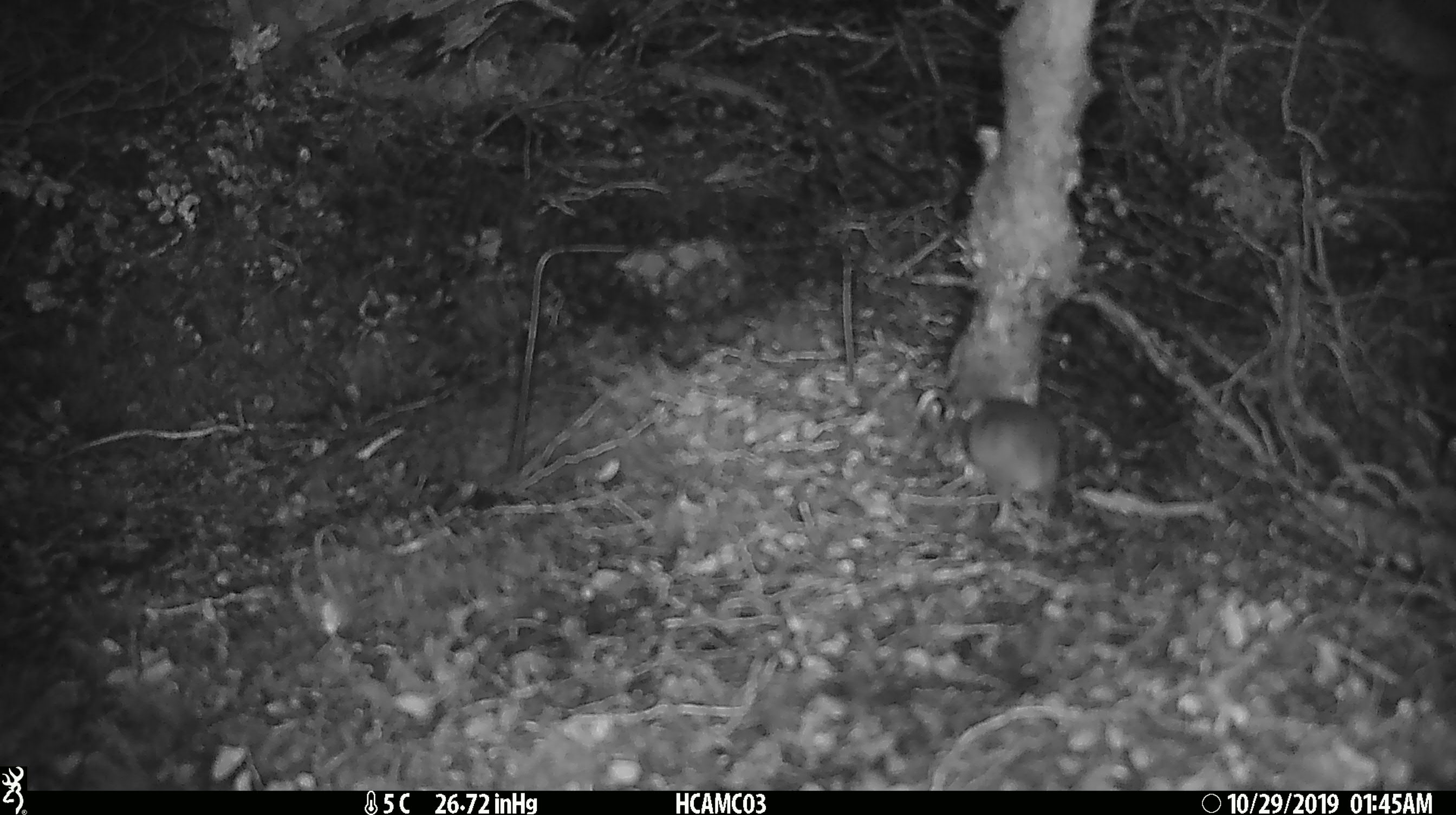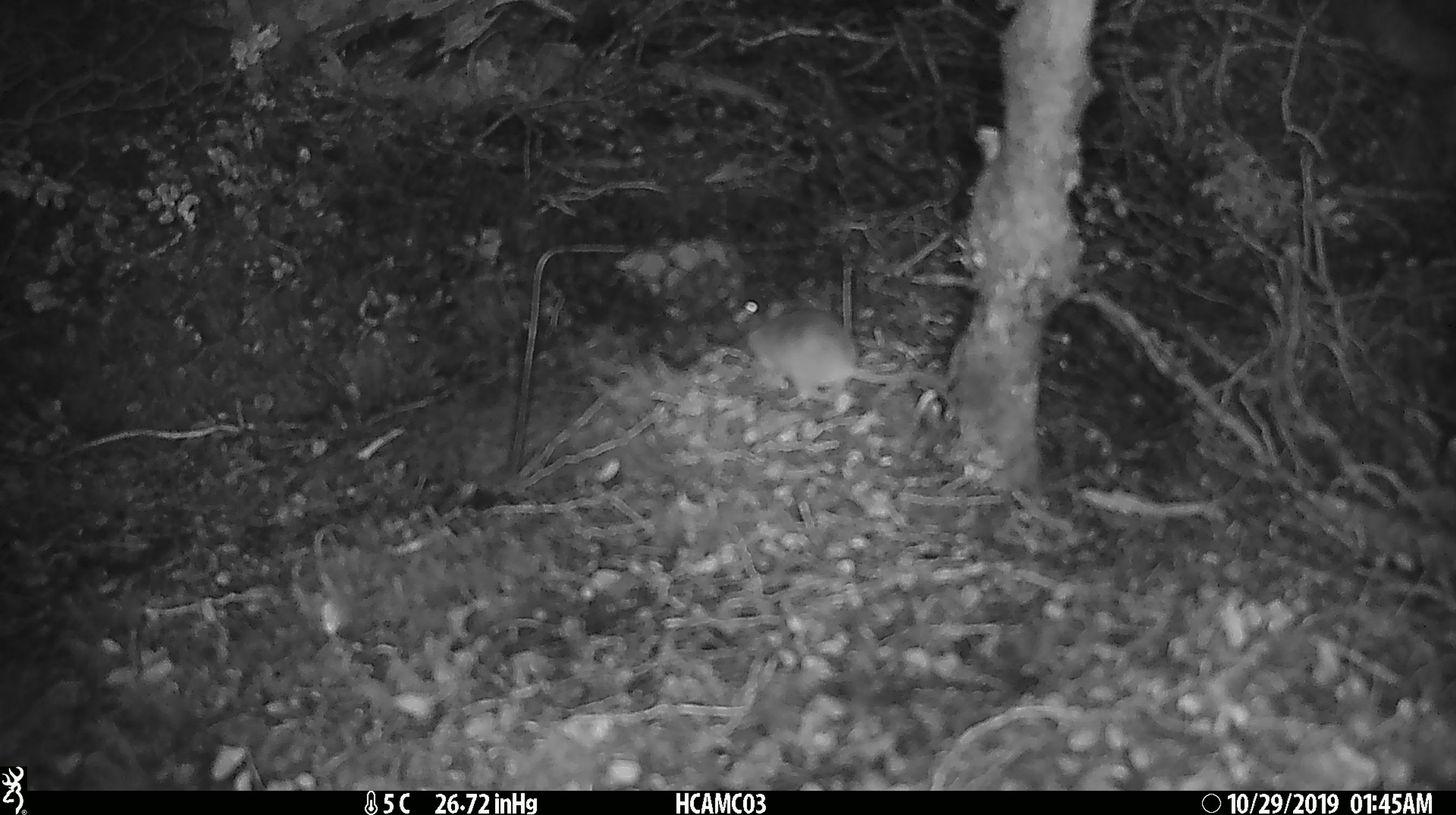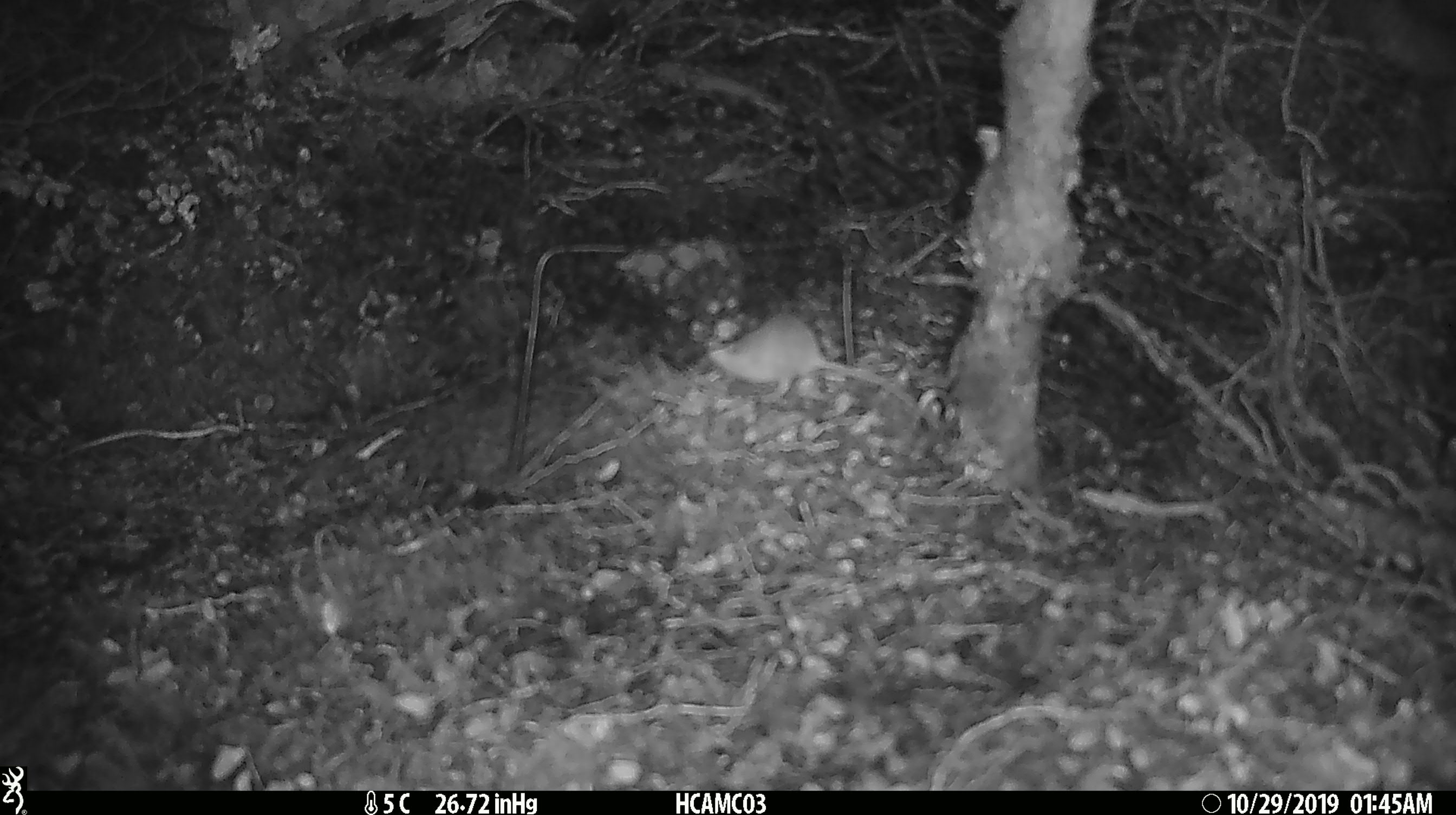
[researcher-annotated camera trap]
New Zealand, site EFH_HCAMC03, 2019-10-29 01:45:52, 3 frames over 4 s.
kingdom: Animalia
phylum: Chordata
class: Mammalia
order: Rodentia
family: Muridae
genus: Mus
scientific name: Mus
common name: mouse